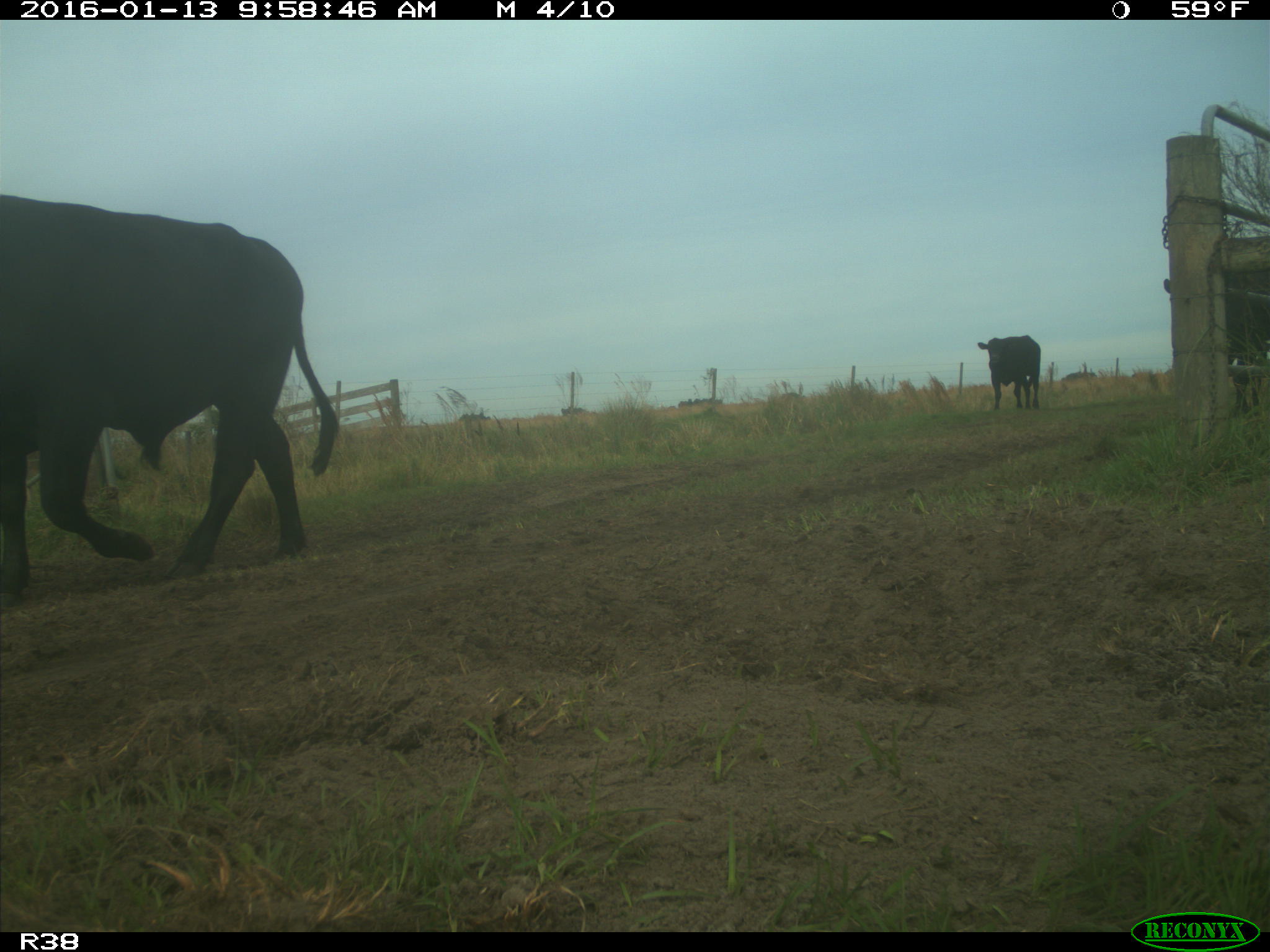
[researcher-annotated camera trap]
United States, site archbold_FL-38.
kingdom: Animalia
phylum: Chordata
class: Mammalia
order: Artiodactyla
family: Bovidae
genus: Bos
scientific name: Bos taurus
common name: domestic cow